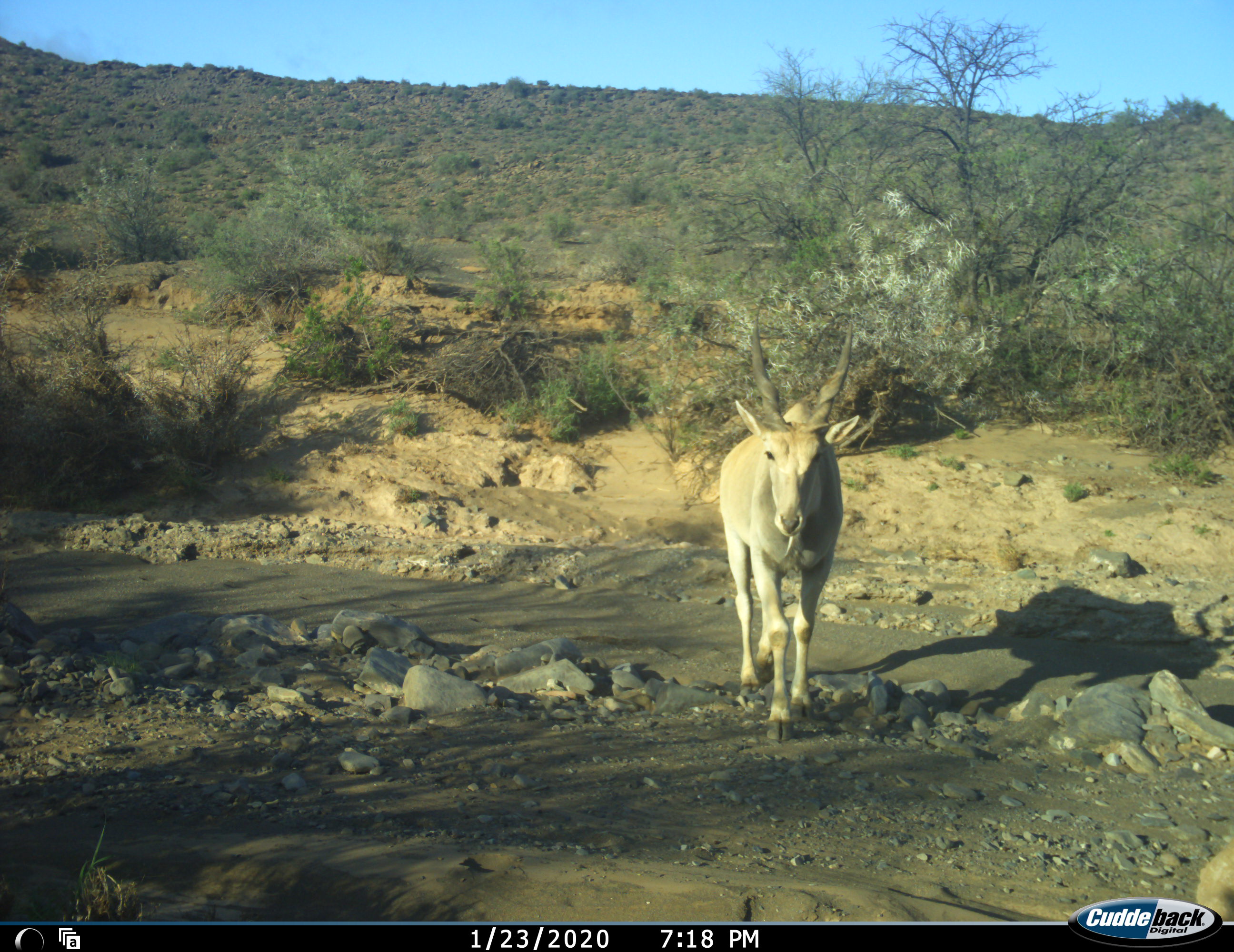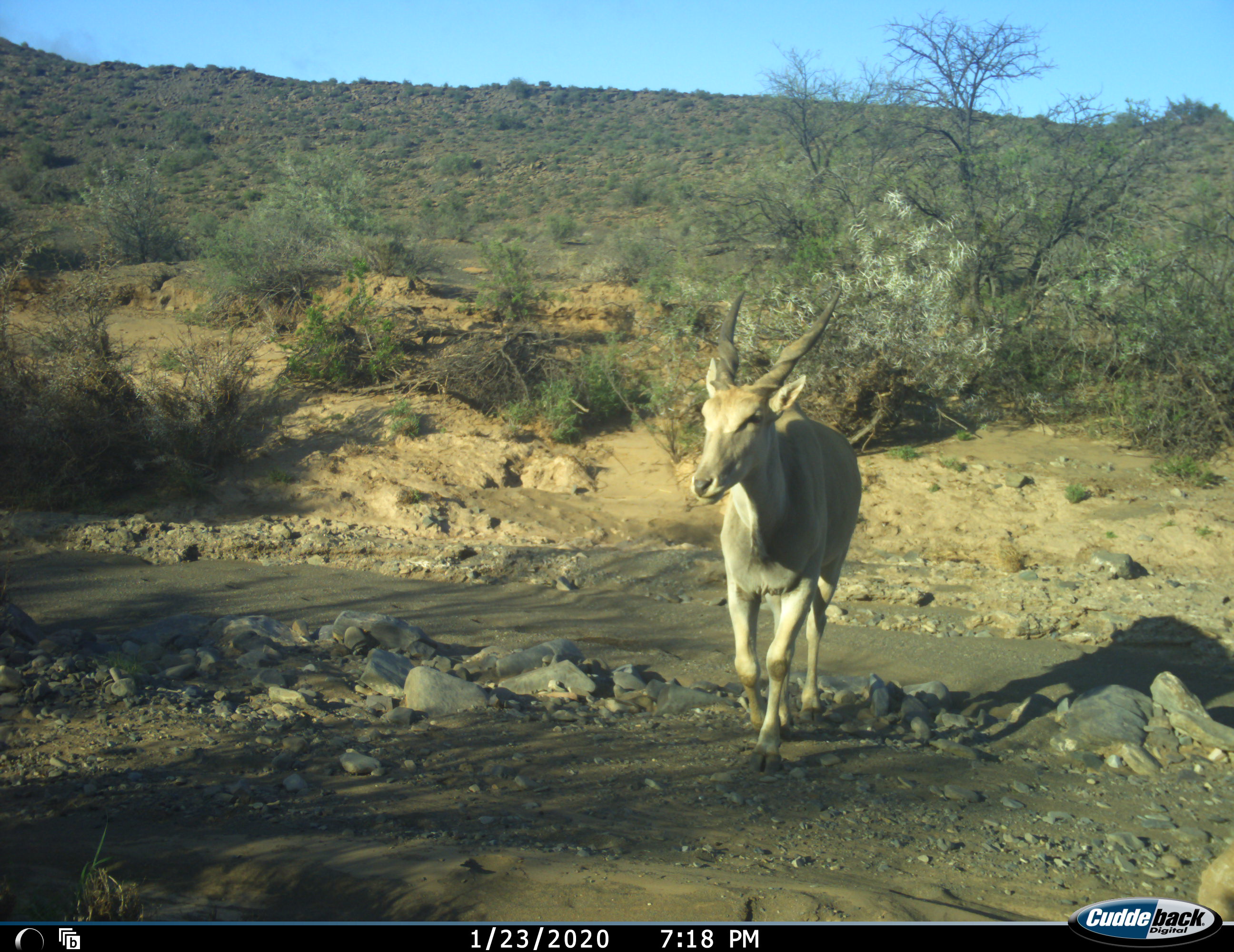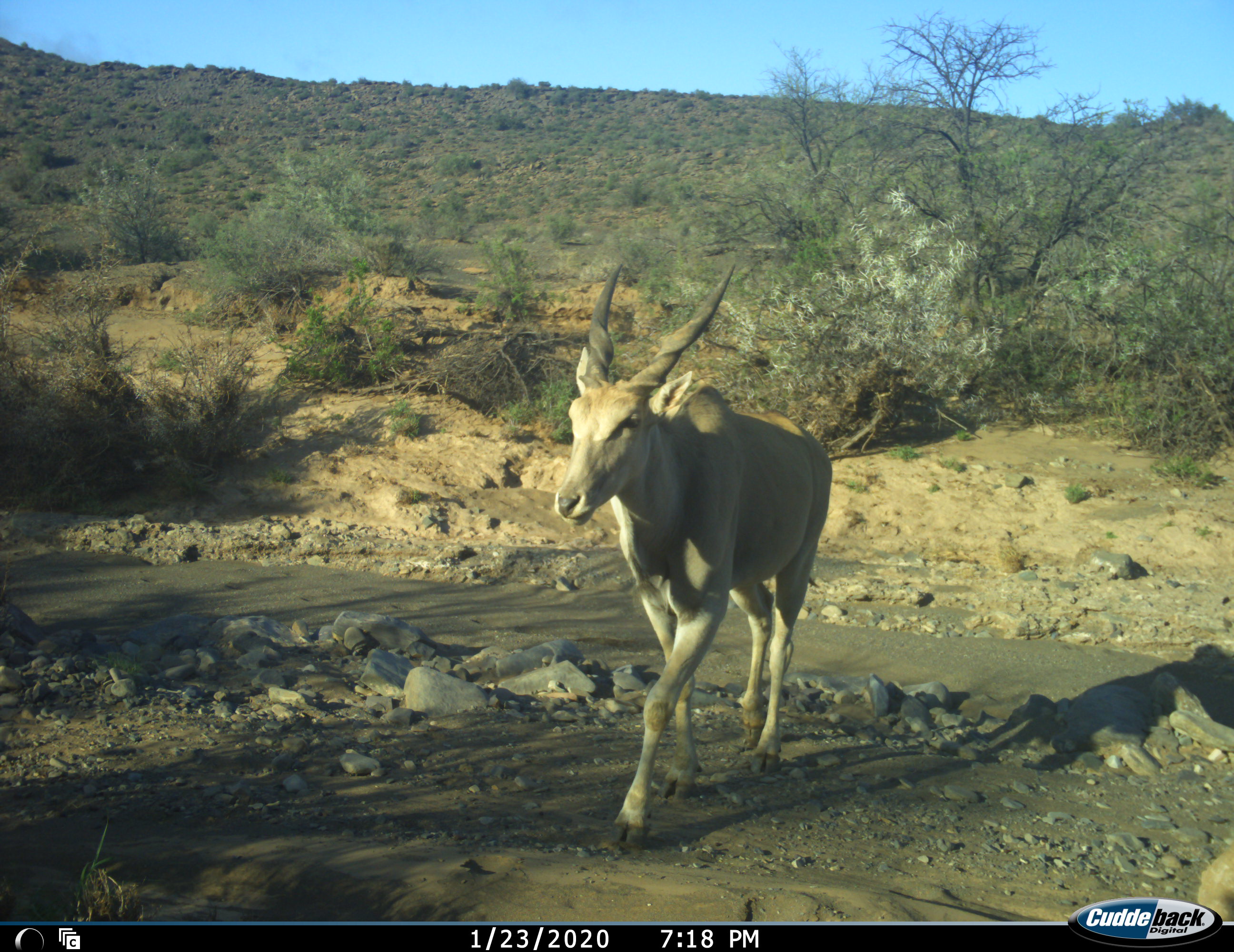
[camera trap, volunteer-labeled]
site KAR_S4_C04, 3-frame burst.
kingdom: Animalia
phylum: Chordata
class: Mammalia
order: Artiodactyla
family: Bovidae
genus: Tragelaphus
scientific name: Tragelaphus oryx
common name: eland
Eland (Tragelaphus oryx), count 1. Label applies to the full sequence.